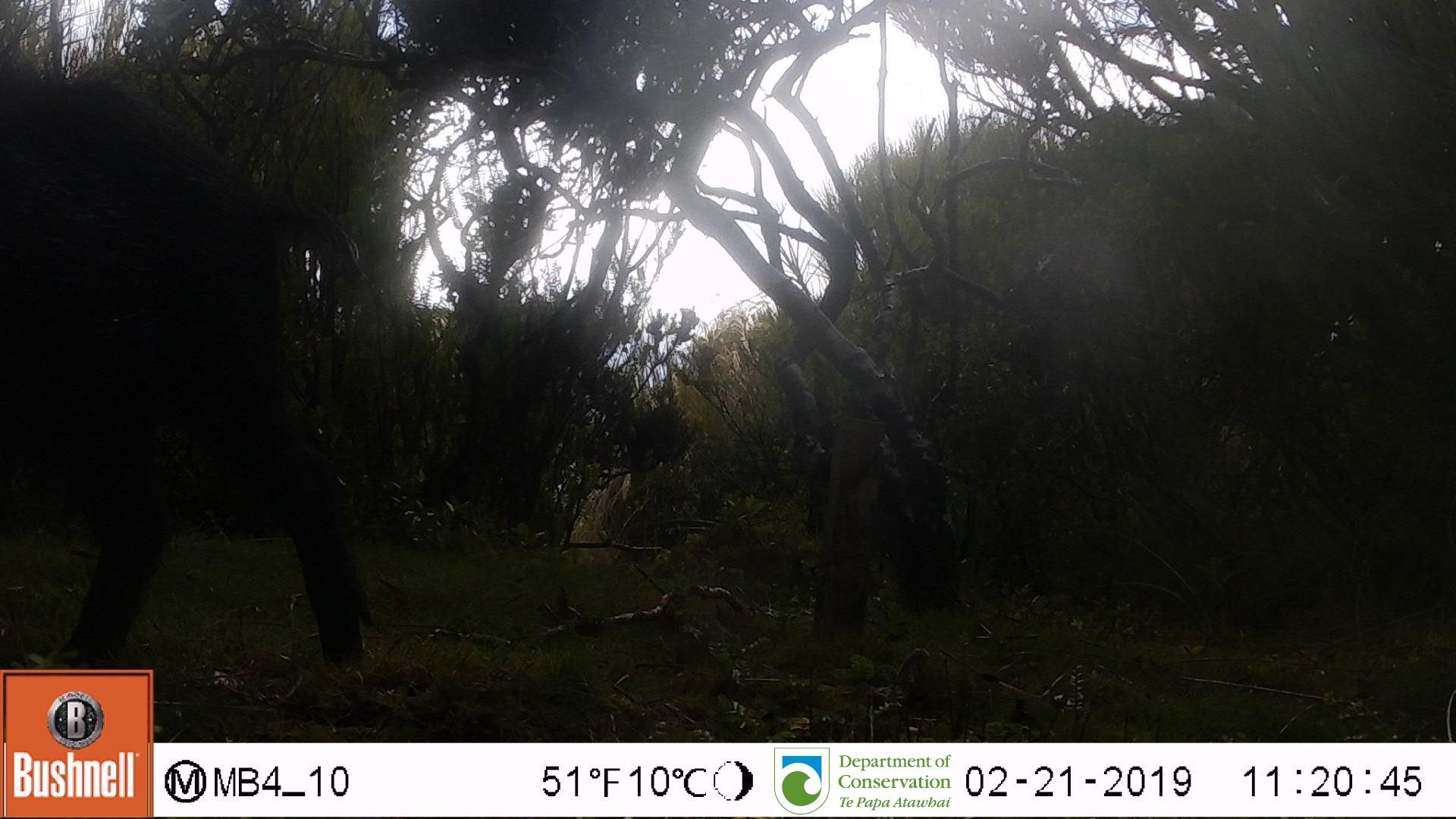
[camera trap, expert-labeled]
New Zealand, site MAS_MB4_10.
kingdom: Animalia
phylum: Chordata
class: Mammalia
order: Artiodactyla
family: Suidae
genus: Sus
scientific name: Sus scrofa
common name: pig